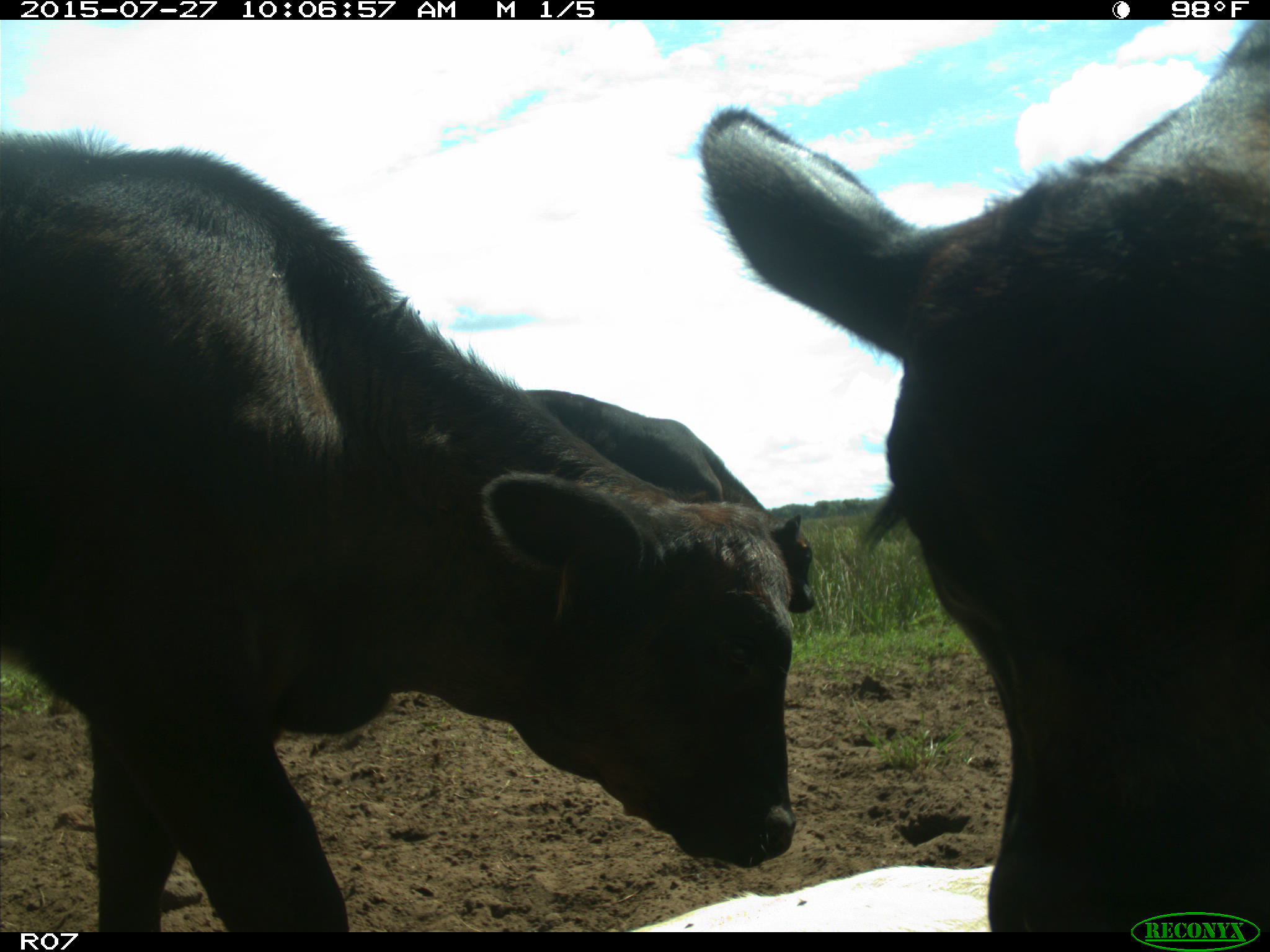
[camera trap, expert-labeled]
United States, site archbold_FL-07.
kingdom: Animalia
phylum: Chordata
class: Mammalia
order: Artiodactyla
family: Bovidae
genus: Bos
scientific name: Bos taurus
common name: domestic cow